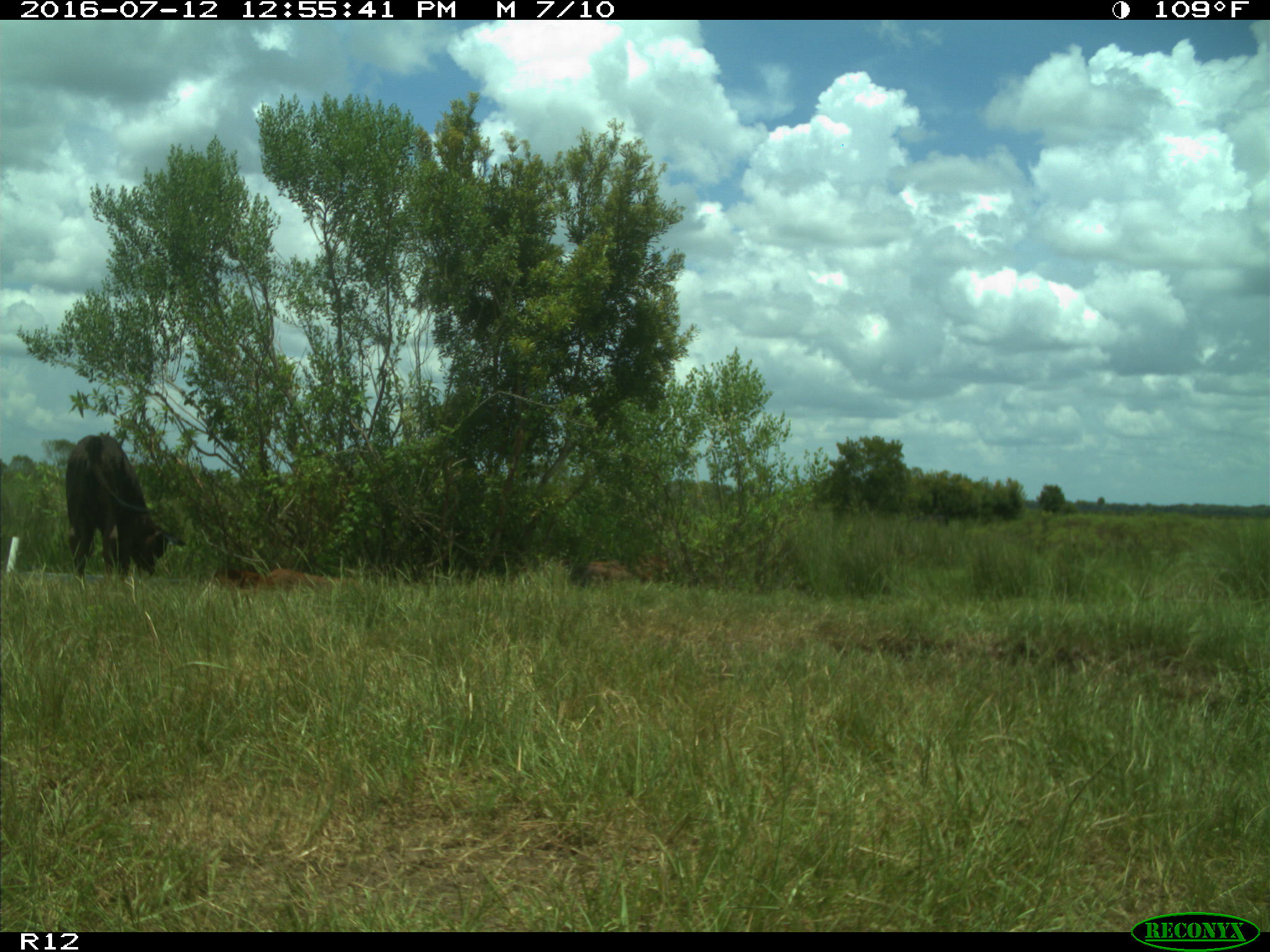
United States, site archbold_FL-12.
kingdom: Animalia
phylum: Chordata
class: Mammalia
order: Artiodactyla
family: Bovidae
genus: Bos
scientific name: Bos taurus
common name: domestic cow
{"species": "Bos taurus (domestic cow)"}